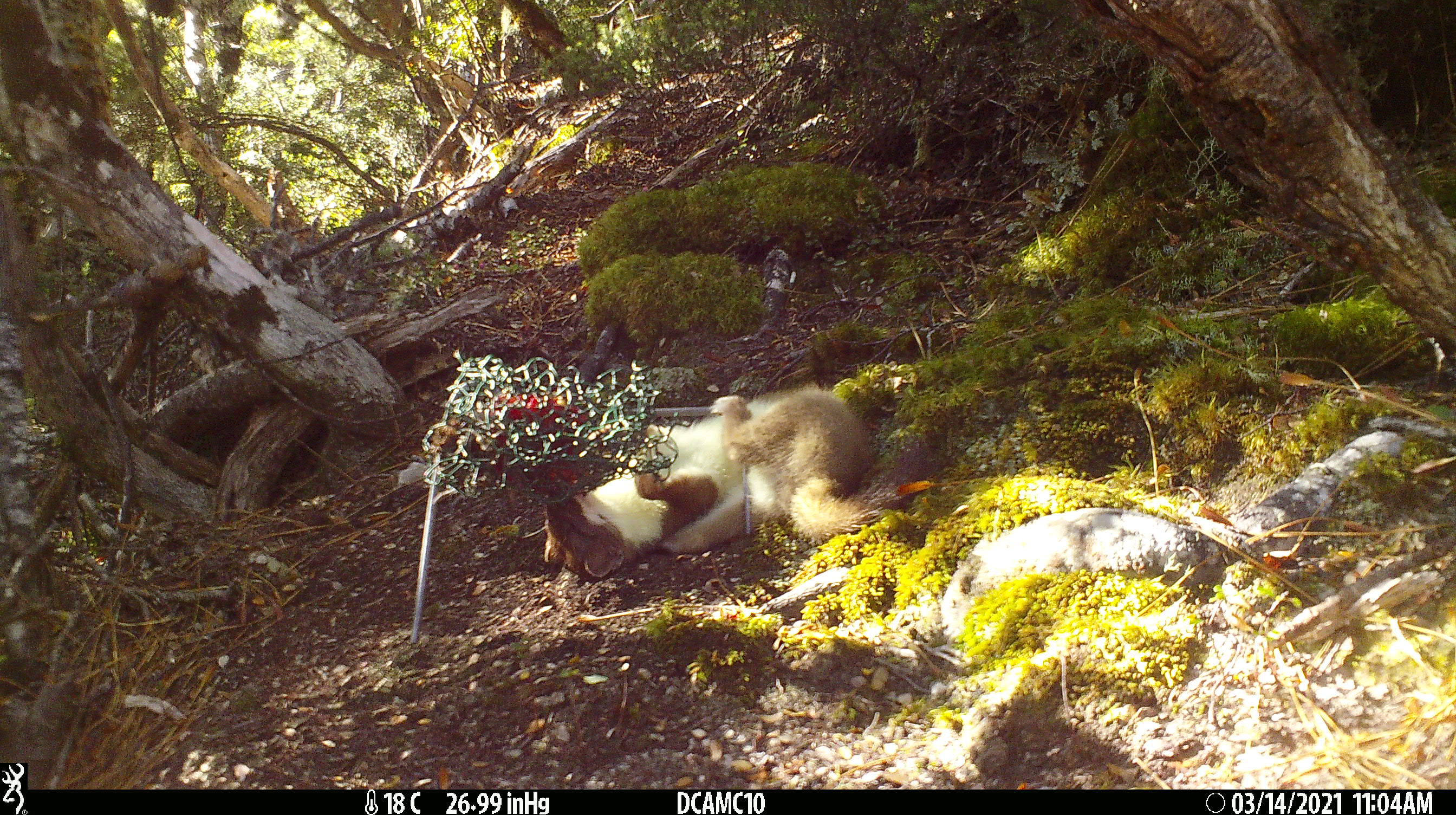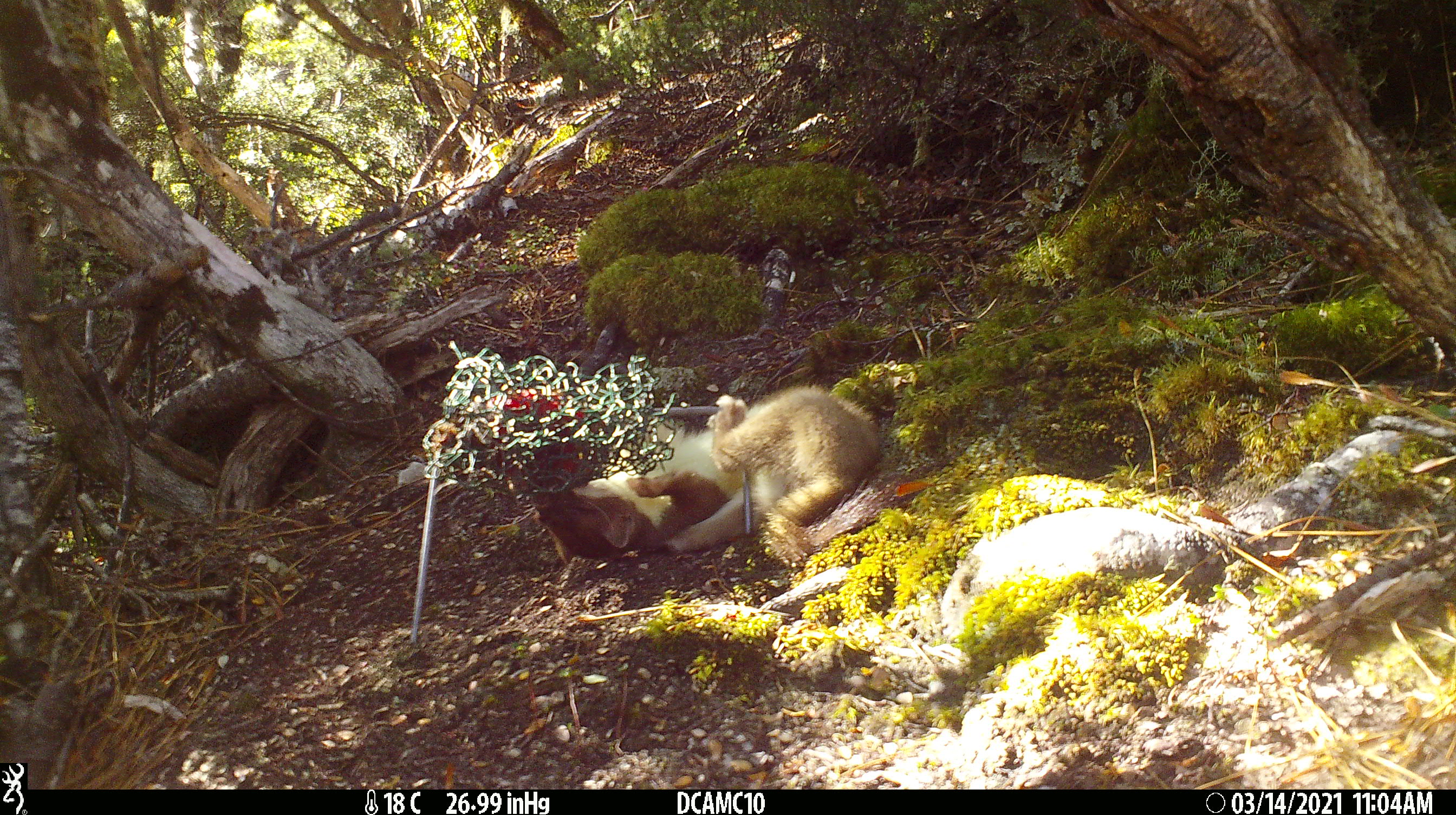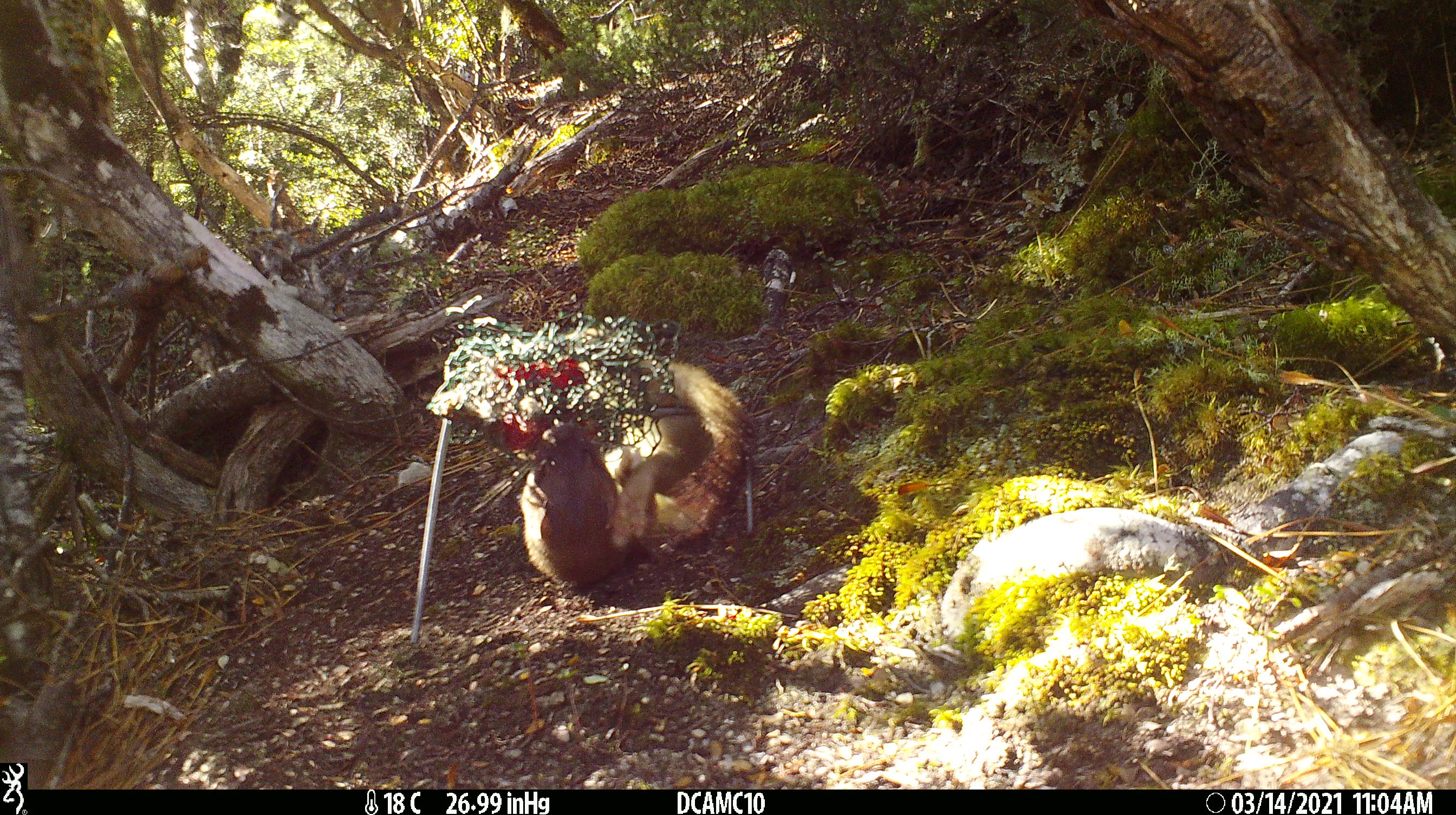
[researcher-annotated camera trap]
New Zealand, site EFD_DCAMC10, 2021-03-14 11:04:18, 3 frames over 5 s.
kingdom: Animalia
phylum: Chordata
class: Mammalia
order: Carnivora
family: Mustelidae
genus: Mustela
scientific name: Mustela erminea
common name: stoat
Stoat (Mustela erminea).